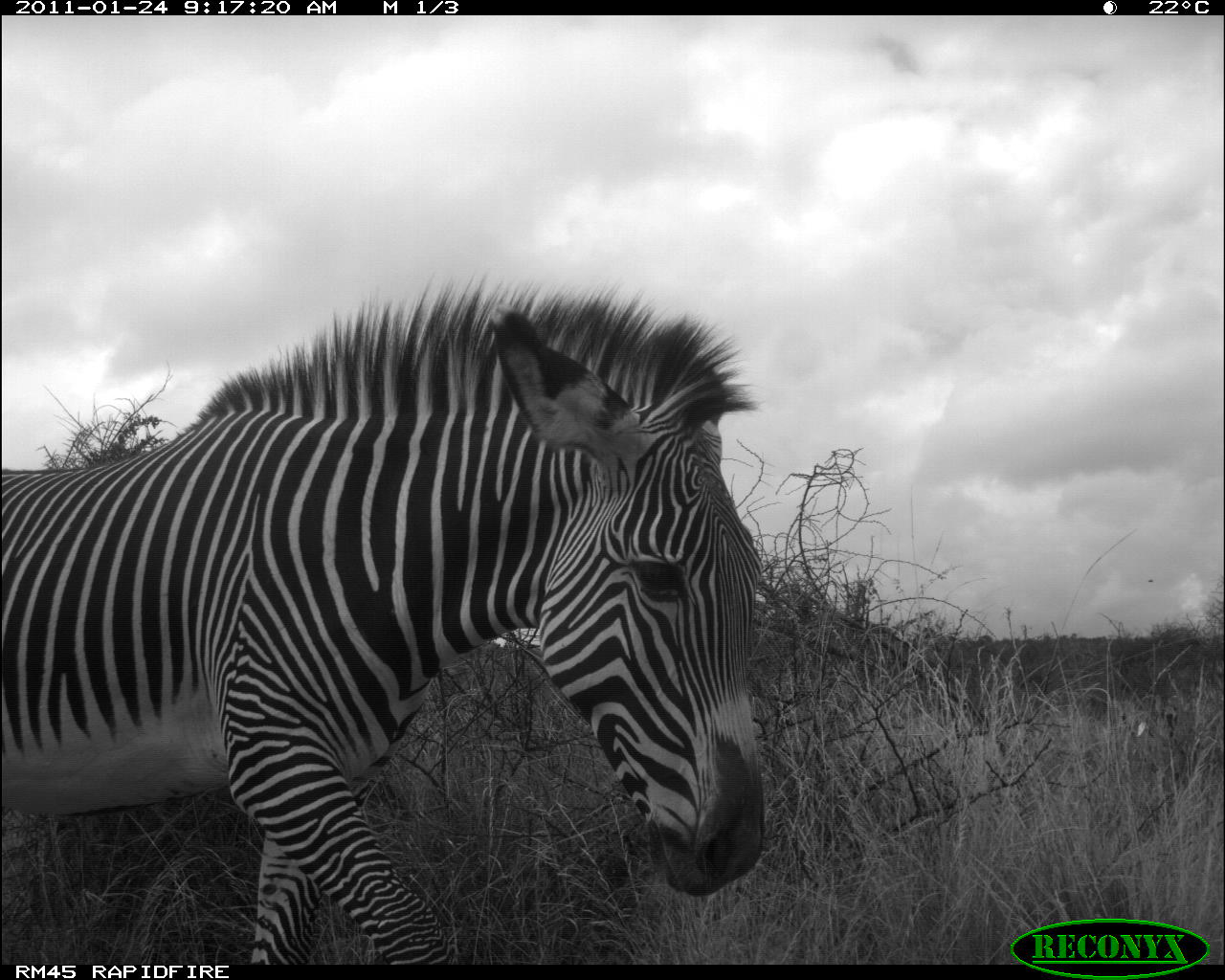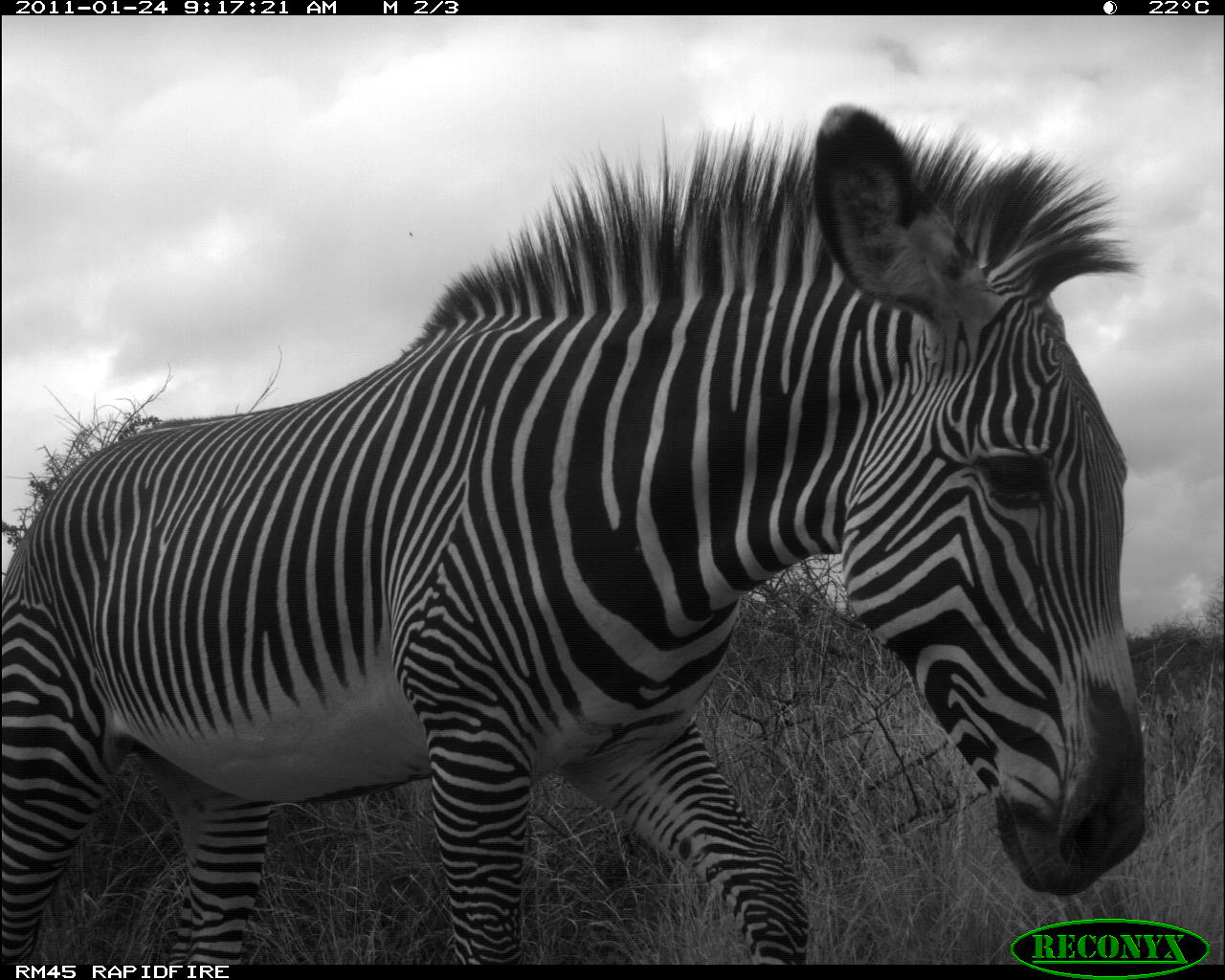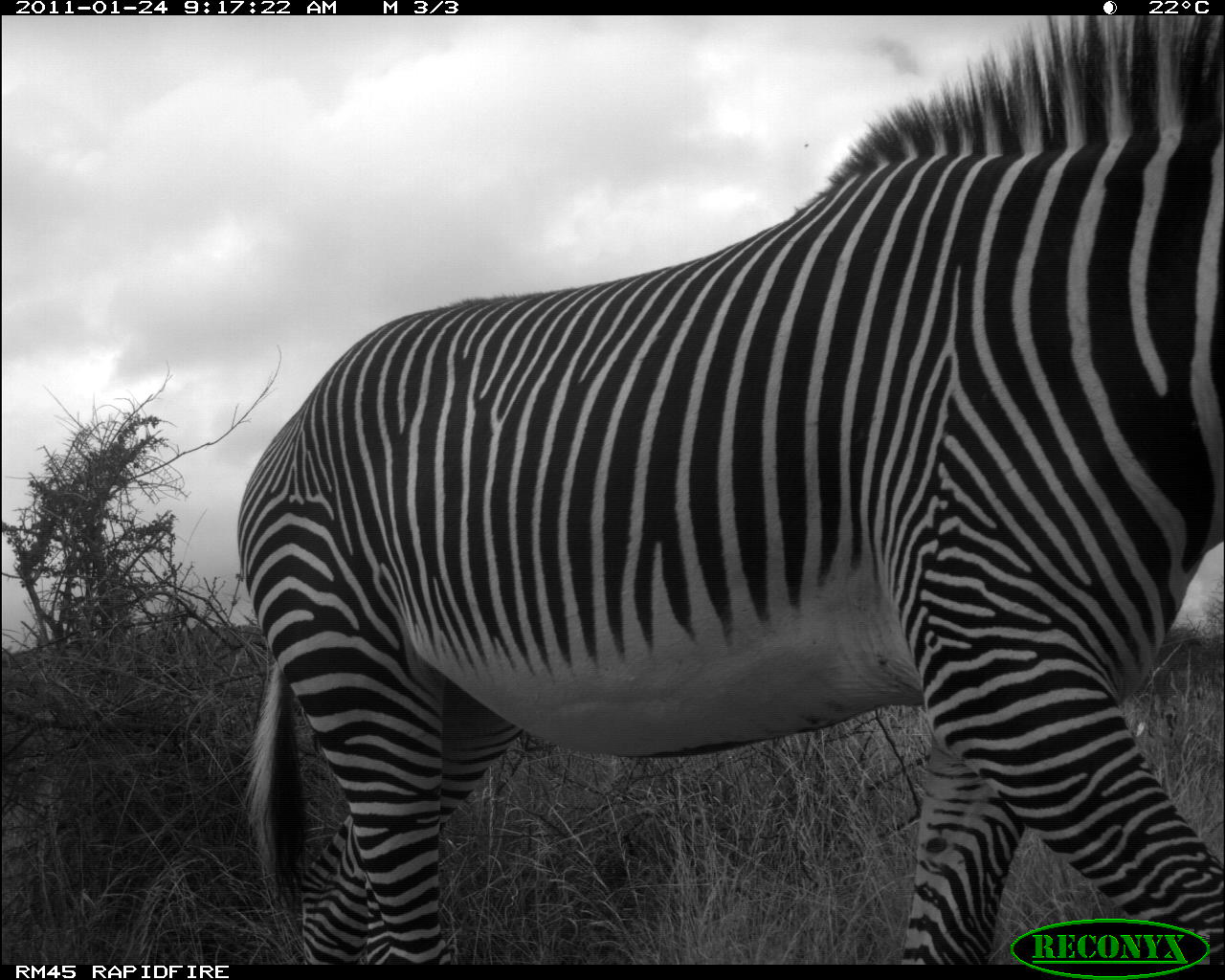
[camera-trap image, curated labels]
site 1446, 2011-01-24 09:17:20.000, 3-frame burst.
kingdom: Animalia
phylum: Chordata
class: Mammalia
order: Perissodactyla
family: Equidae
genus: Equus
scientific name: Equus grevyi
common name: grévy's zebra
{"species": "Equus grevyi (grévy's zebra)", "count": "1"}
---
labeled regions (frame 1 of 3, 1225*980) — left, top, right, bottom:
equus grevyi: 0, 279, 768, 965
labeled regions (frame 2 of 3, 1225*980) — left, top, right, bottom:
equus grevyi: 2, 103, 1150, 964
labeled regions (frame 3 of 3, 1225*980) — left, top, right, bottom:
equus grevyi: 235, 14, 1225, 965